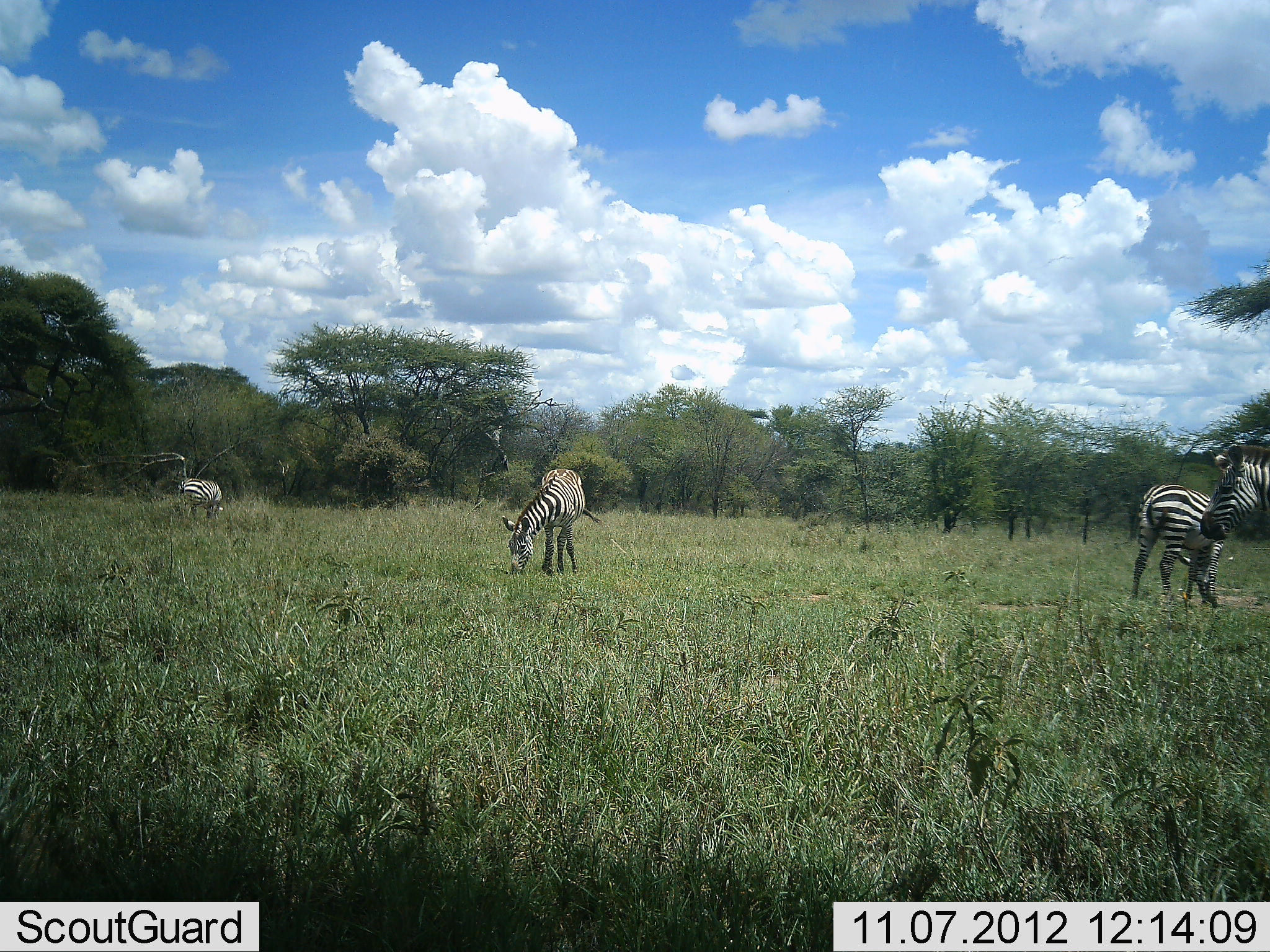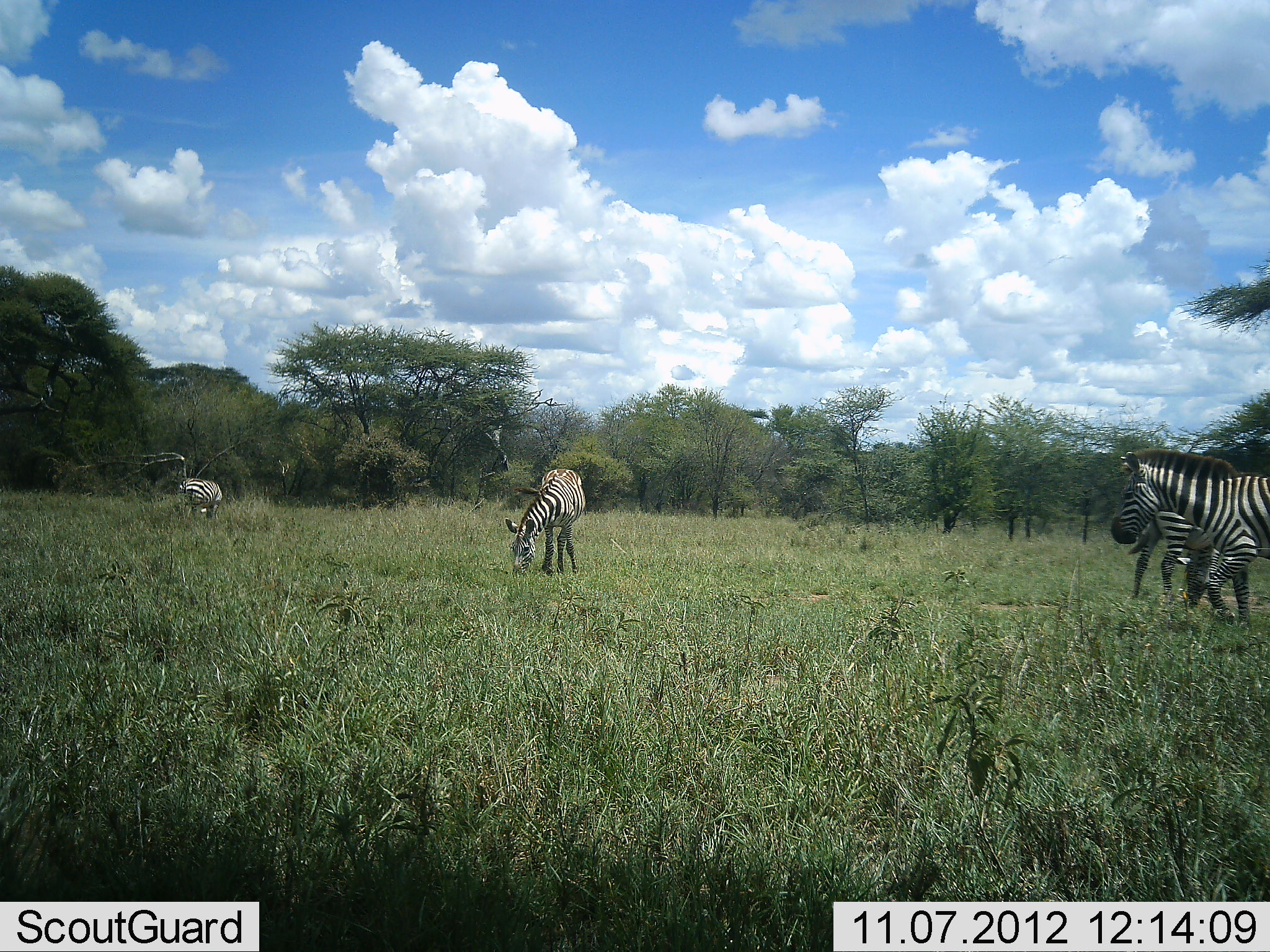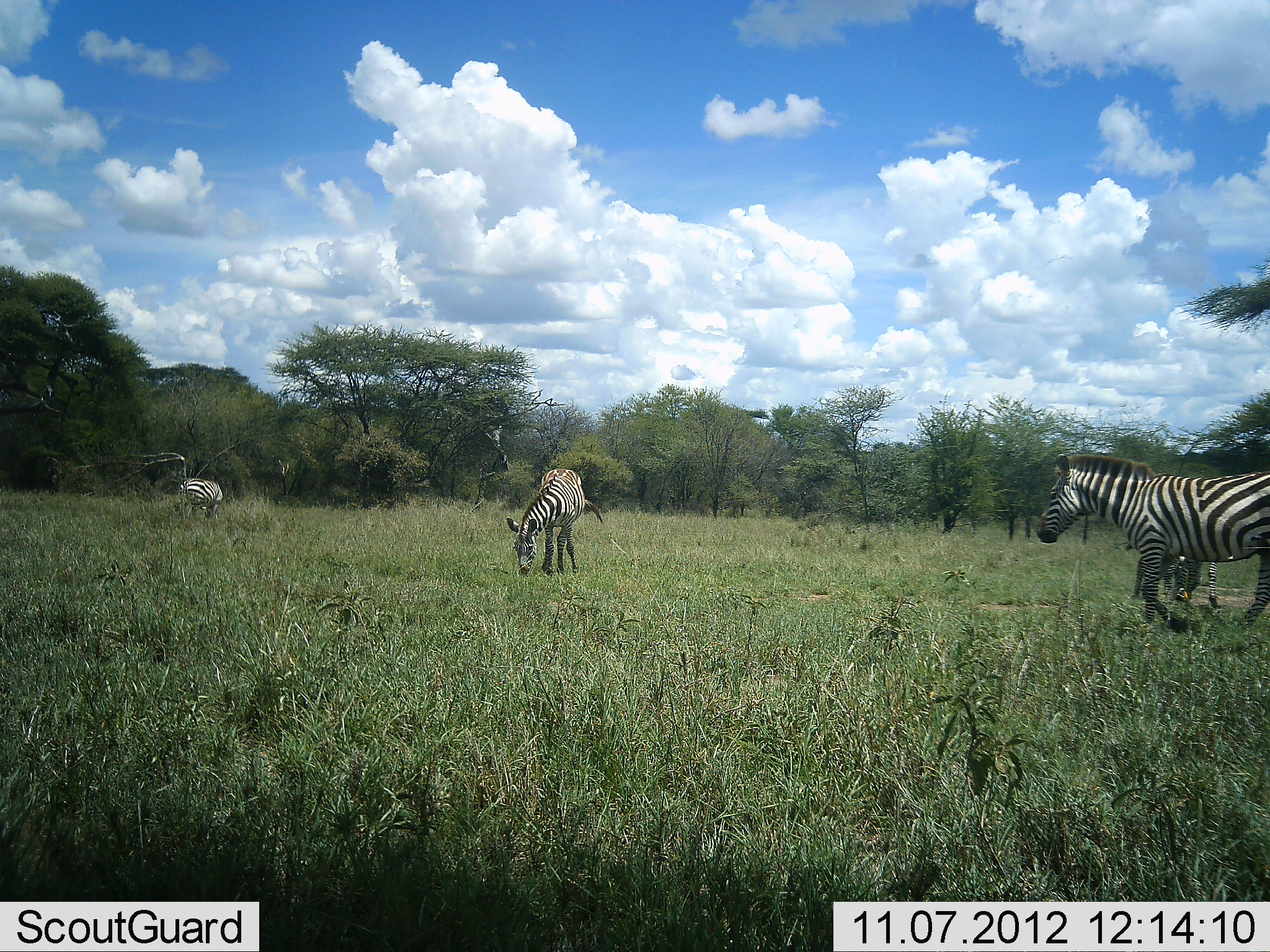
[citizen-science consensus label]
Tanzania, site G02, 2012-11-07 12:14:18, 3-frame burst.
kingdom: Animalia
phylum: Chordata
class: Mammalia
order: Perissodactyla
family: Equidae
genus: Equus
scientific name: Equus quagga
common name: plains zebra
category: zebra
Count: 4.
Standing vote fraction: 50%.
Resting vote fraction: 0%.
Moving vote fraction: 90%.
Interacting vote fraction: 0%.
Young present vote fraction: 0%.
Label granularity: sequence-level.